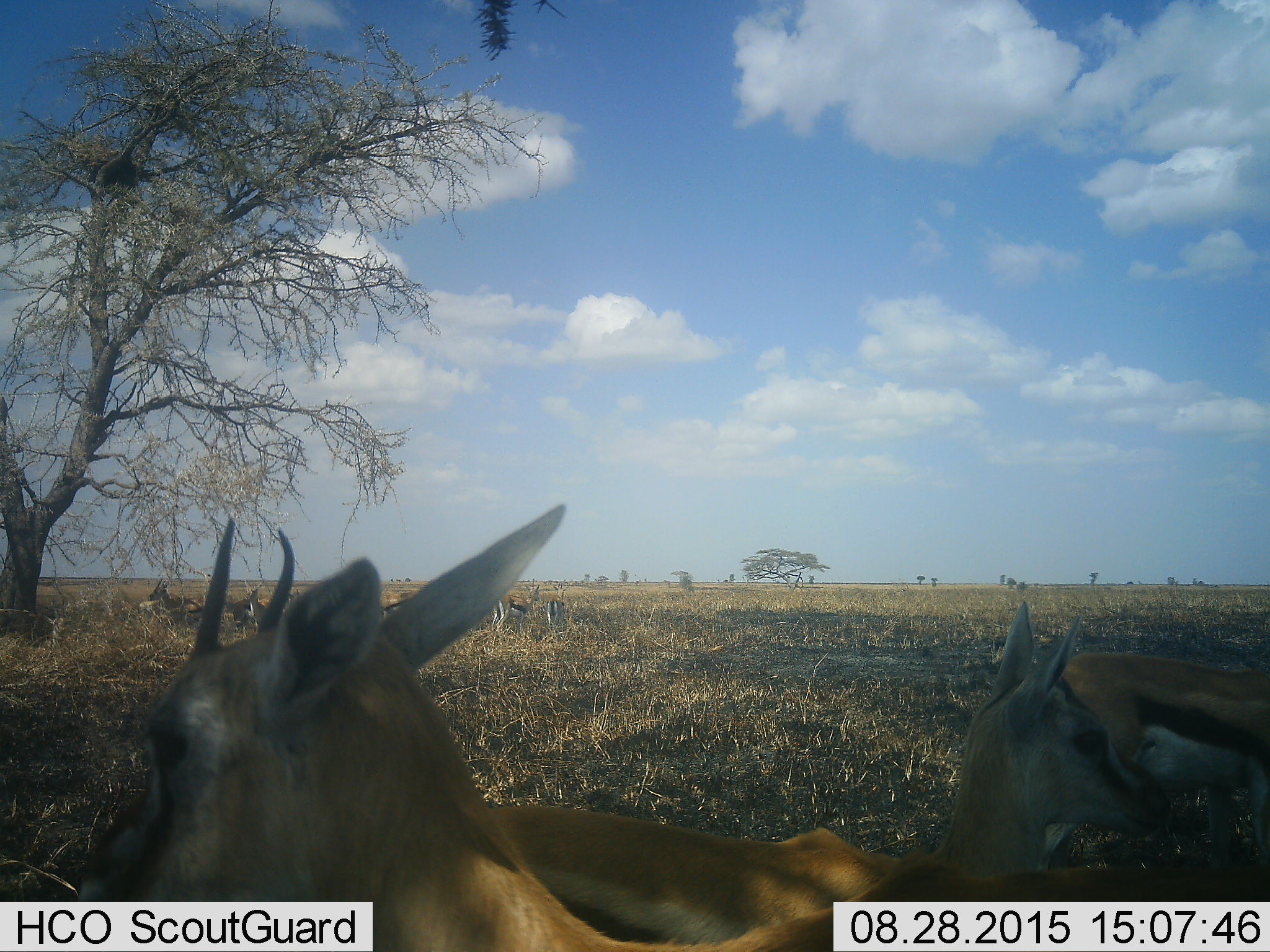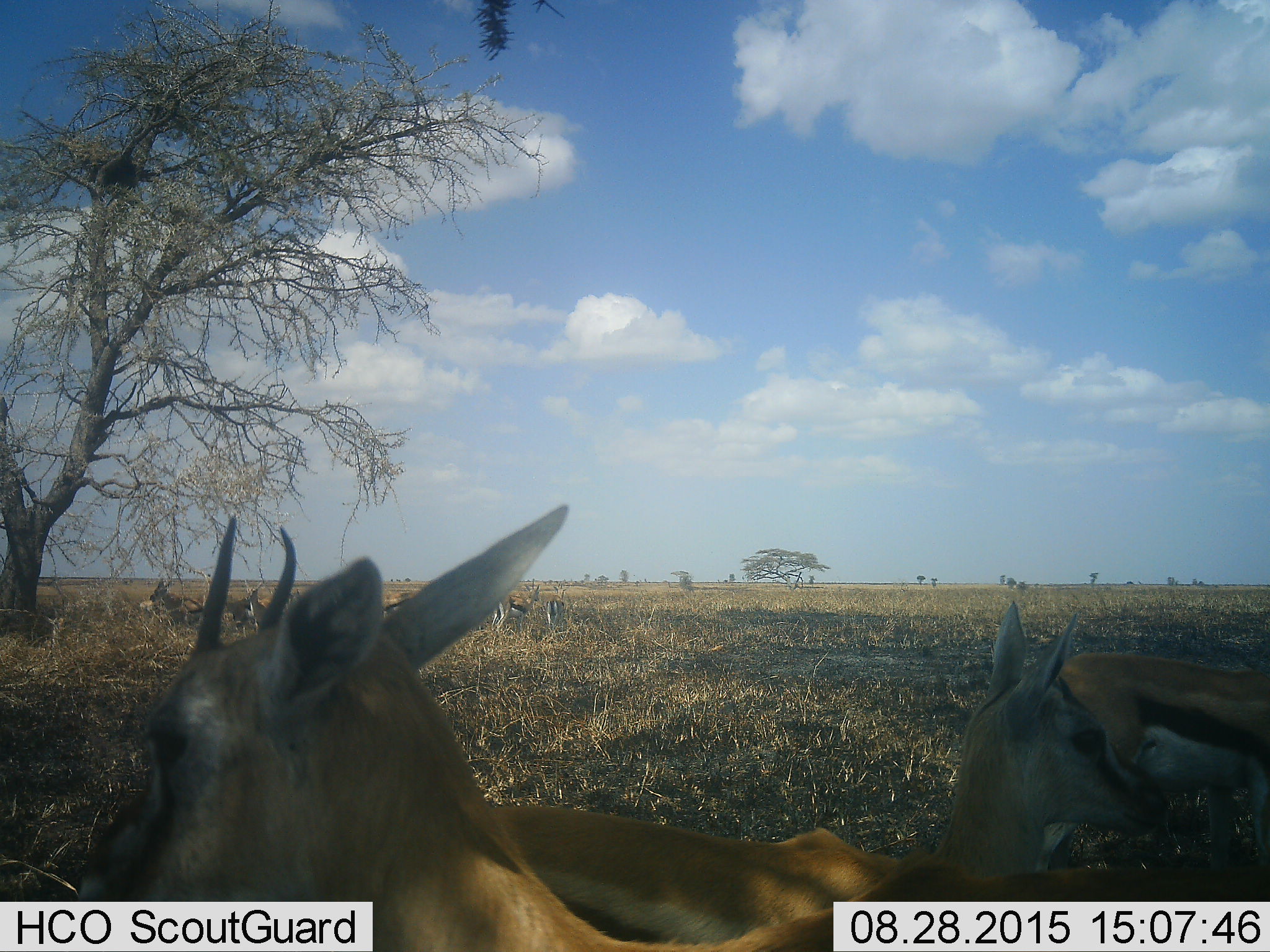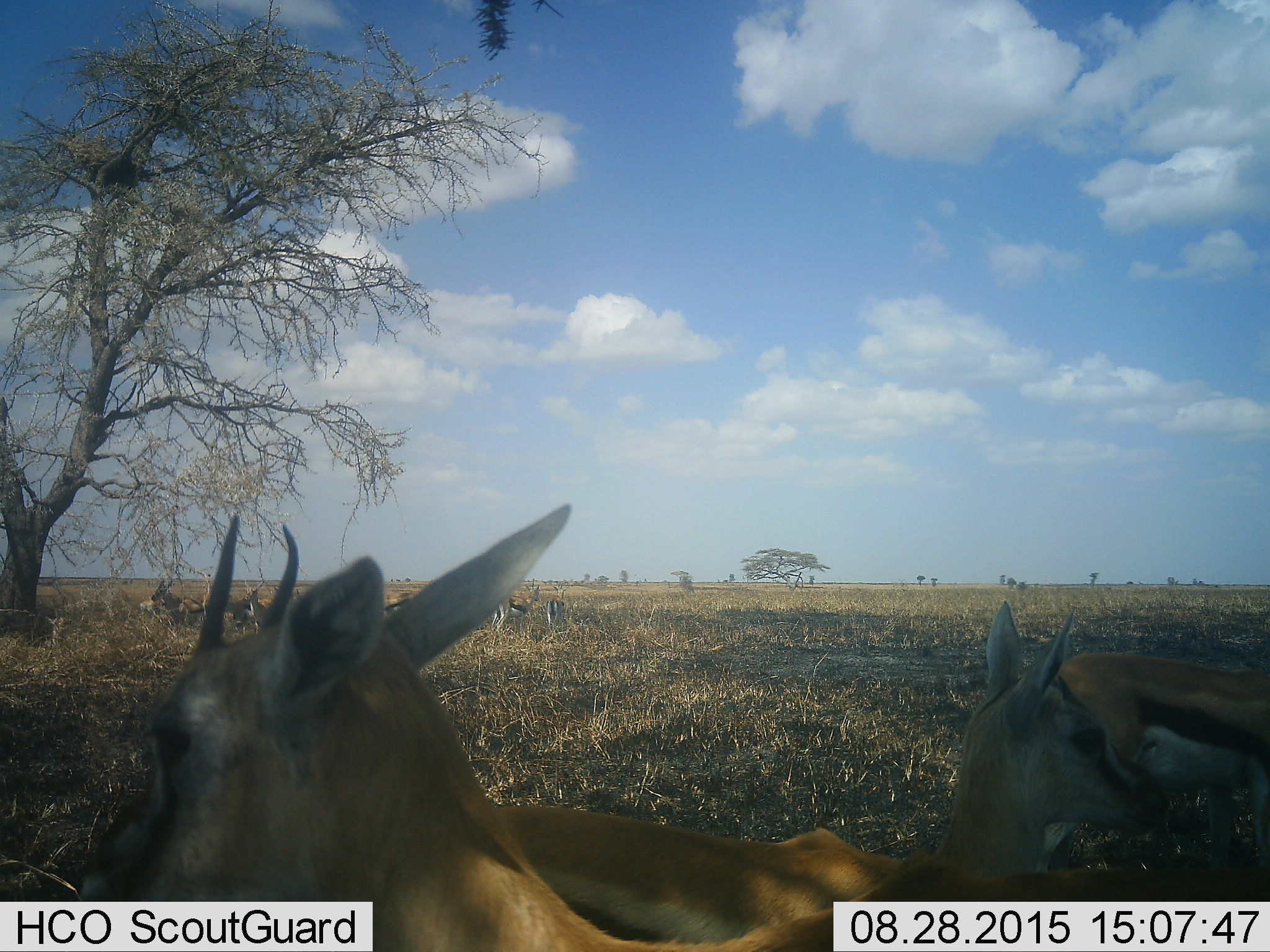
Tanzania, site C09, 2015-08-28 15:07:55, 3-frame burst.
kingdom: Animalia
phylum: Chordata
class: Mammalia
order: Artiodactyla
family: Bovidae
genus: Eudorcas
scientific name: Eudorcas thomsonii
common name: thomson's gazelle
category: gazellethomsons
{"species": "gazellethomsons (thomson's gazelle) (Eudorcas thomsonii)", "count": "10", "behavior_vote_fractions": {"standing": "93%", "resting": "27%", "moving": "27%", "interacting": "13%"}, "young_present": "40%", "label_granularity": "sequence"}